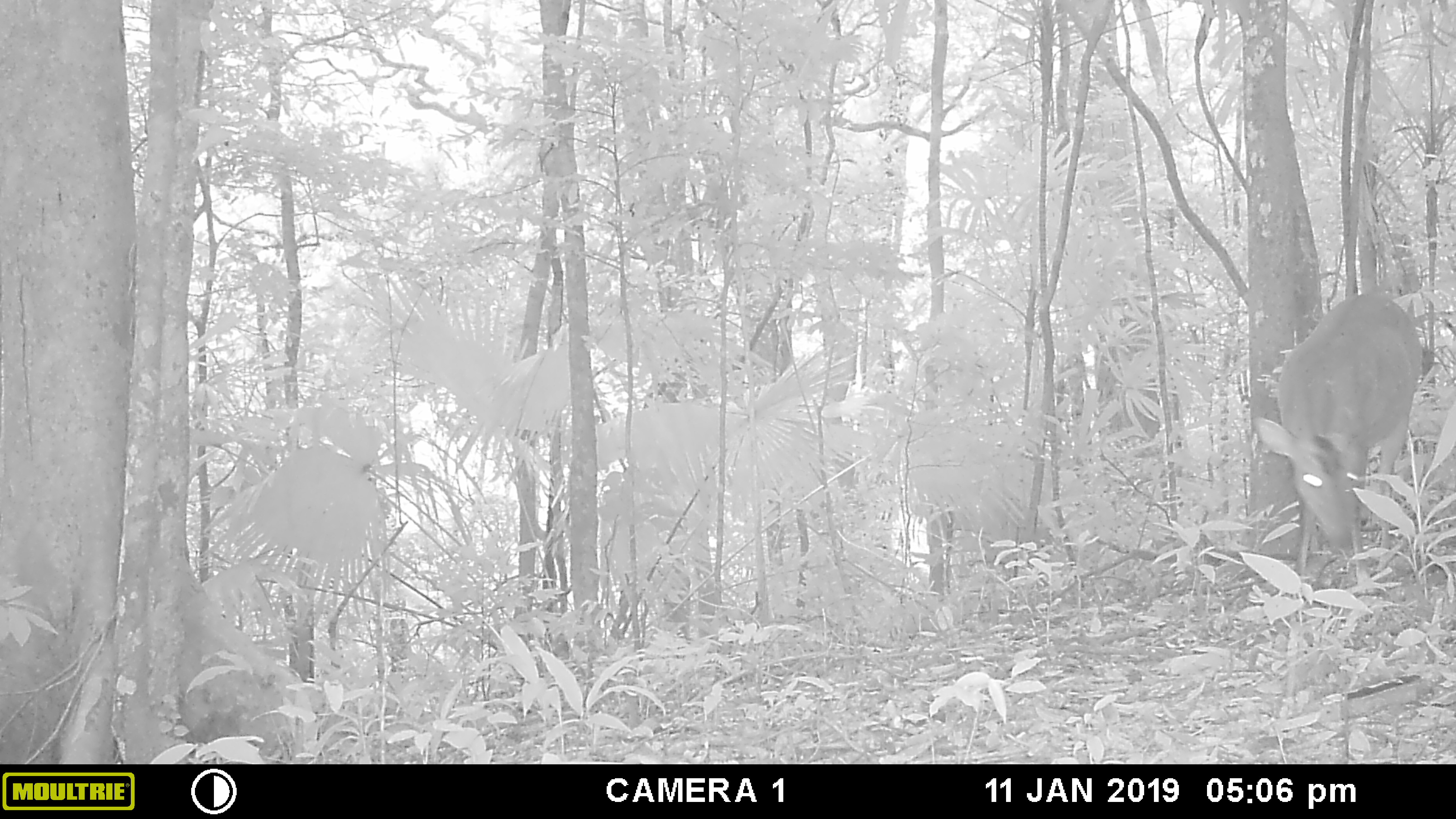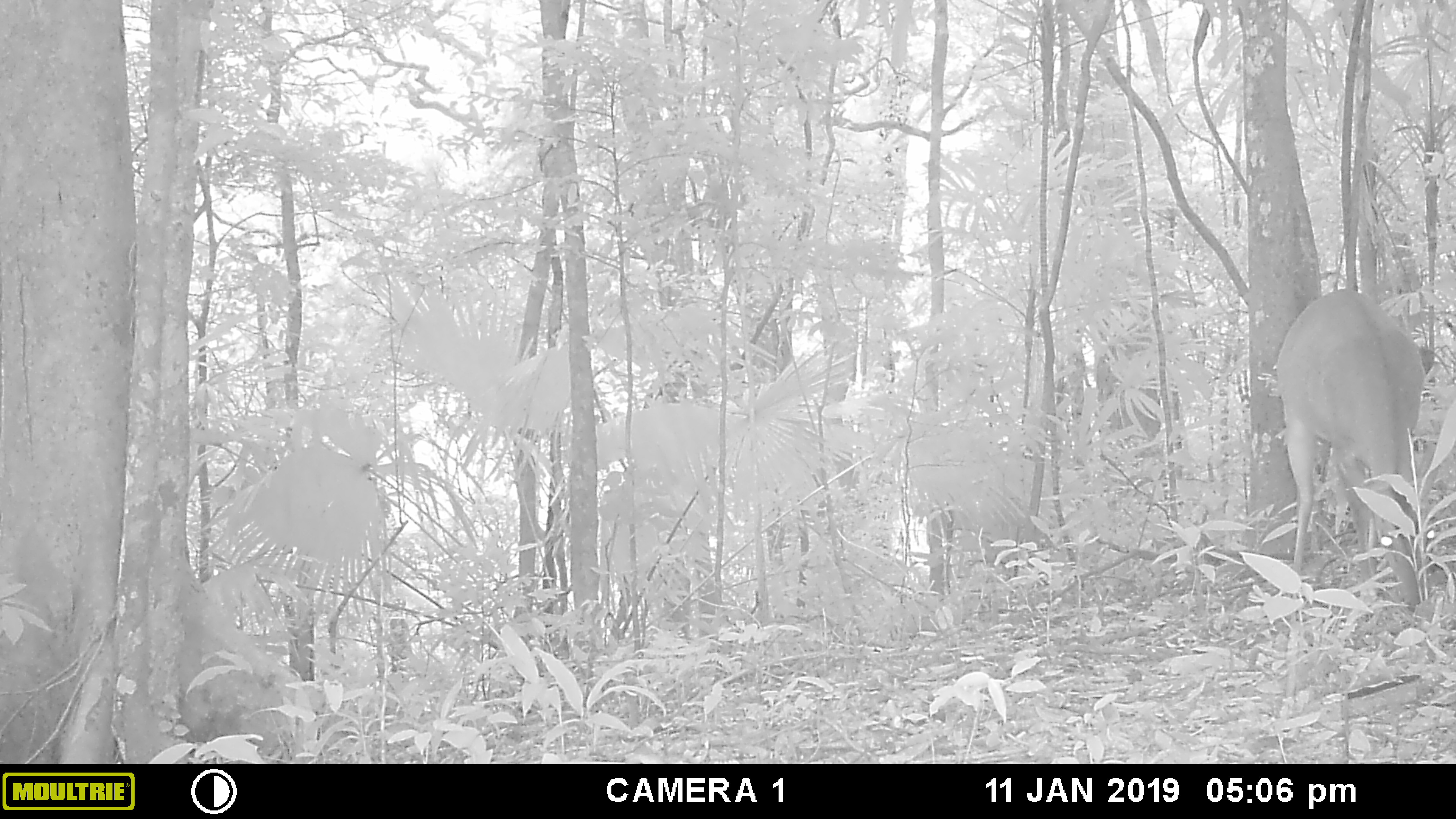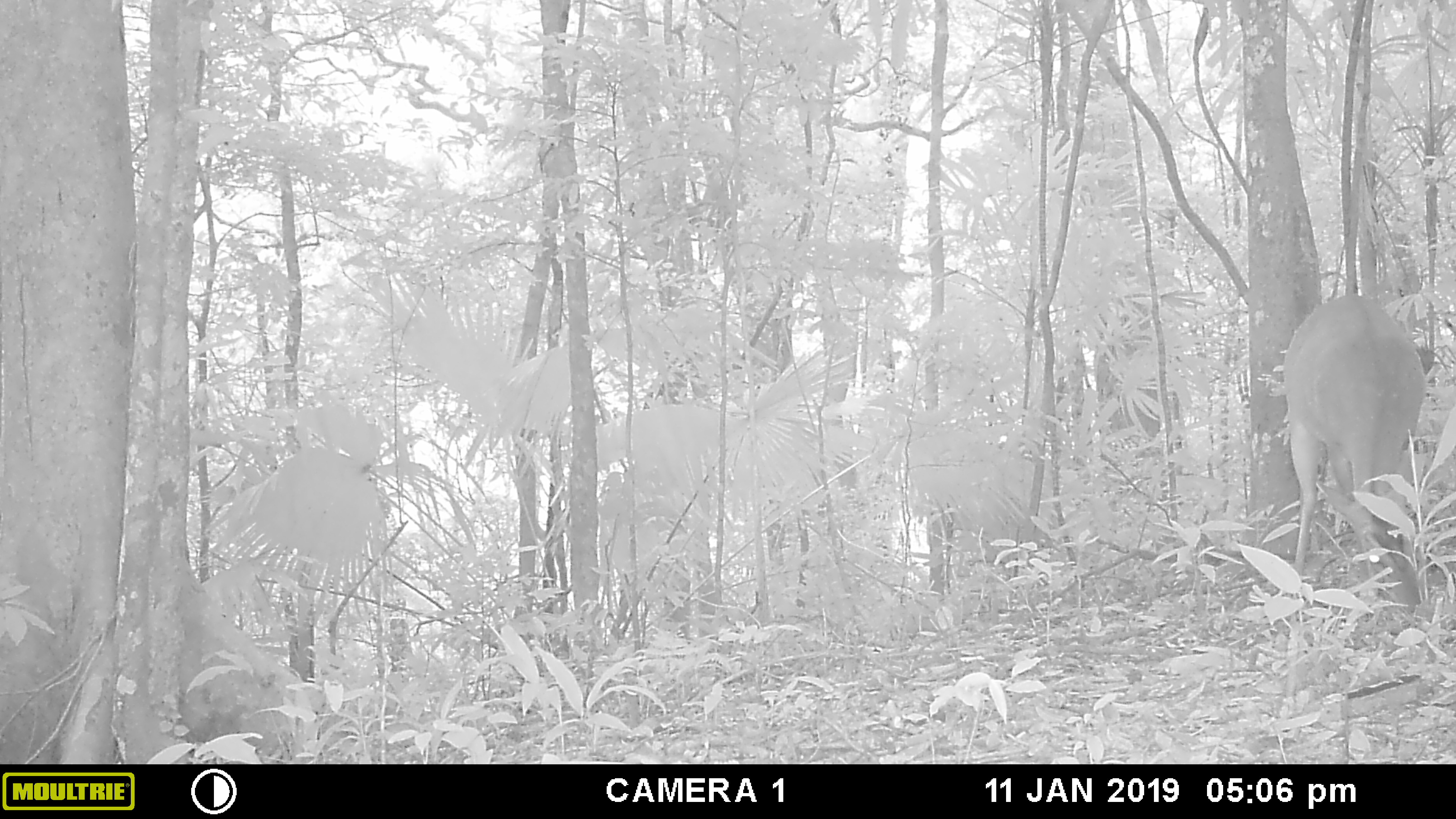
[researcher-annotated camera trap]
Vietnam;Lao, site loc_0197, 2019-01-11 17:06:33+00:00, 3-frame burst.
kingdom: Animalia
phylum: Chordata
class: Mammalia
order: Artiodactyla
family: Cervidae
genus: Muntiacus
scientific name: Muntiacus vuquangensis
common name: large-antlered muntjac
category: large antlered muntjac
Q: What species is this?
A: Large antlered muntjac (large-antlered muntjac) (Muntiacus vuquangensis).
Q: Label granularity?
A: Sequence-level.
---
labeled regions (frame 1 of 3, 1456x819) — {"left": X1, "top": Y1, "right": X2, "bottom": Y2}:
large antlered muntjac: {"left": 1252, "top": 293, "right": 1424, "bottom": 595}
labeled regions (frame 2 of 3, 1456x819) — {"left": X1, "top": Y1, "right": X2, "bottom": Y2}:
large antlered muntjac: {"left": 1276, "top": 289, "right": 1426, "bottom": 609}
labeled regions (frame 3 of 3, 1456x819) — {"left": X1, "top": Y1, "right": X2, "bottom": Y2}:
large antlered muntjac: {"left": 1282, "top": 296, "right": 1424, "bottom": 619}